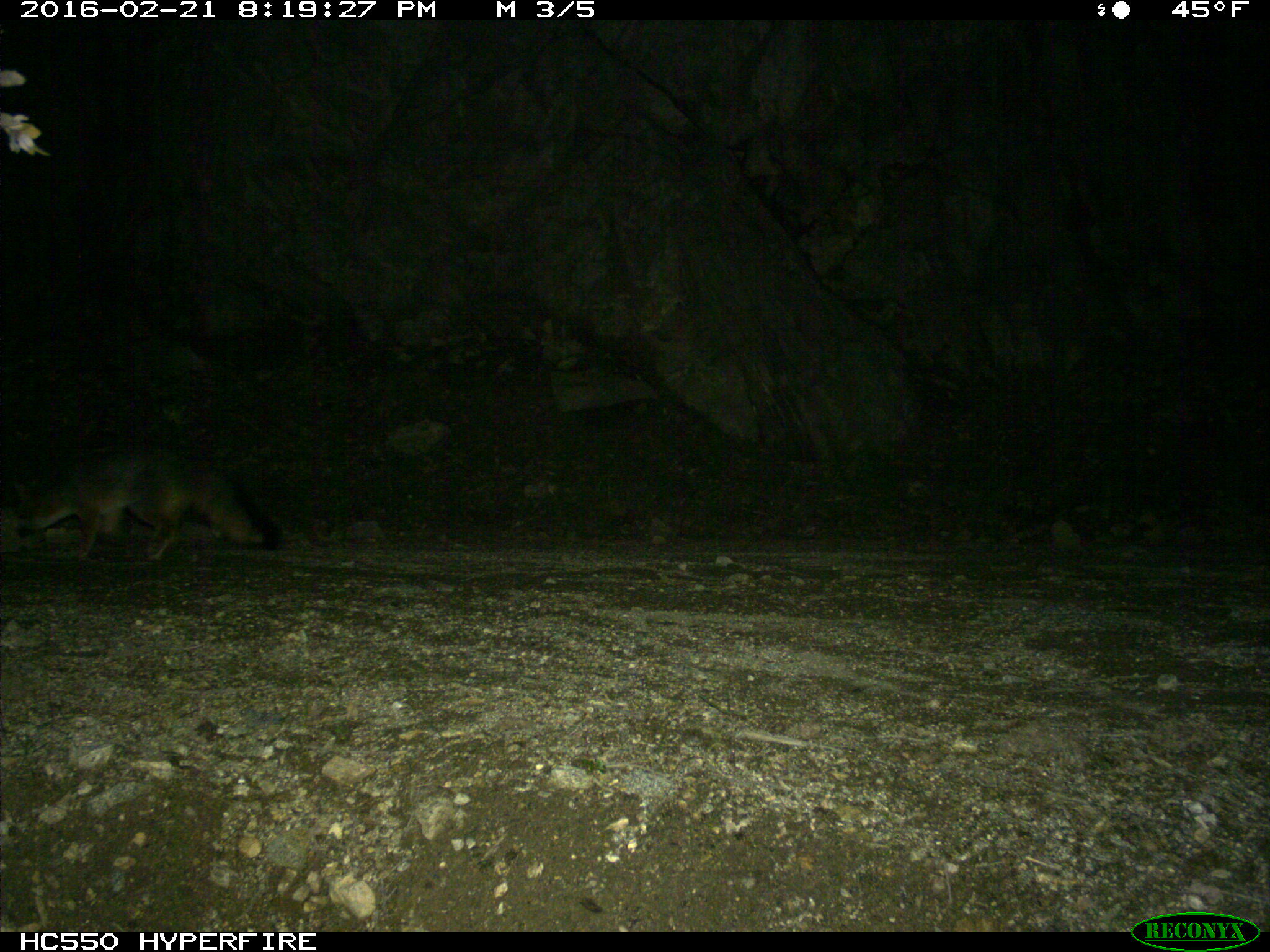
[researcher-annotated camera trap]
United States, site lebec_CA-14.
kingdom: Animalia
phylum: Chordata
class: Mammalia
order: Carnivora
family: Canidae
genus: Urocyon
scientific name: Urocyon cinereoargenteus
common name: gray fox